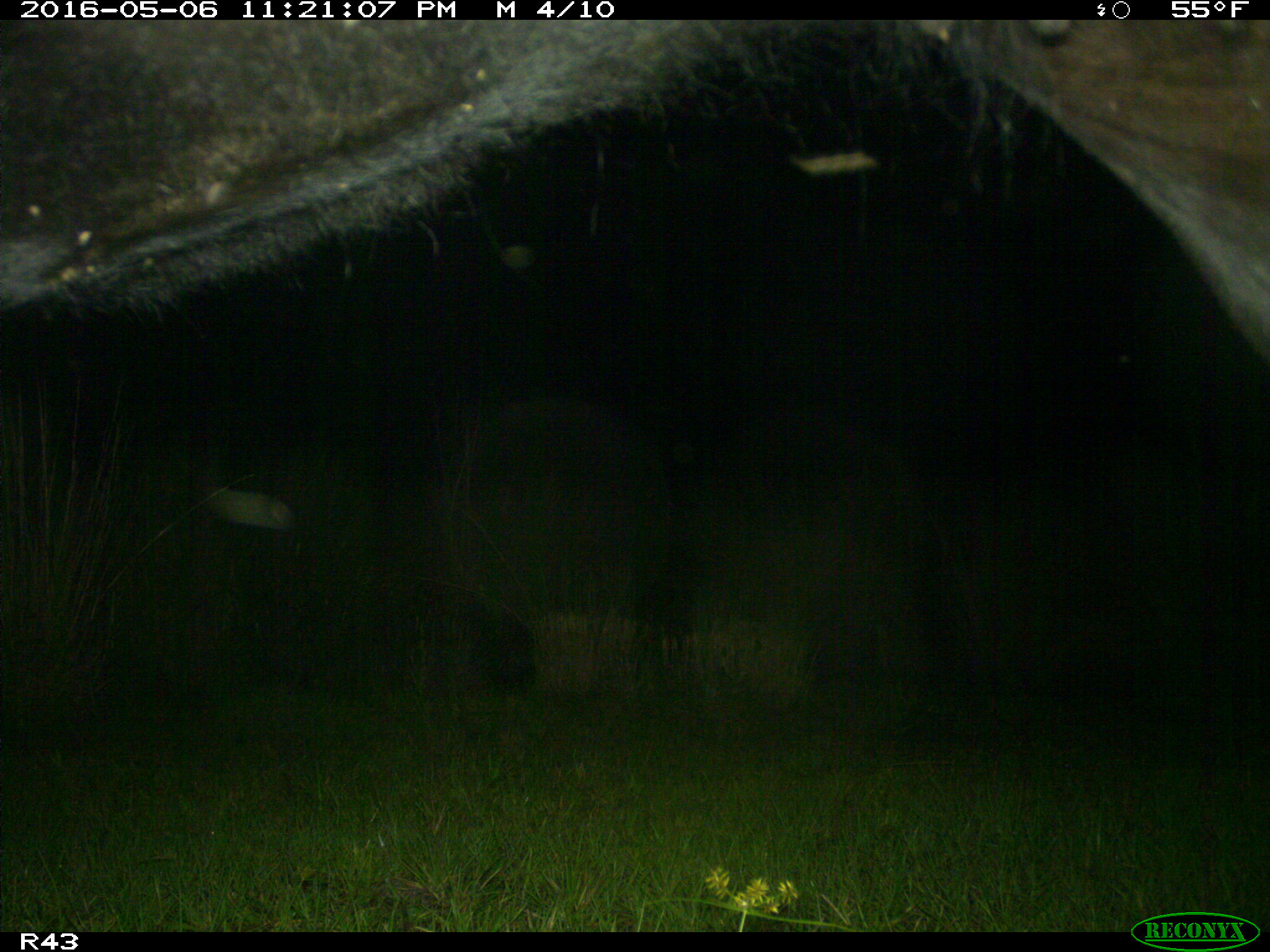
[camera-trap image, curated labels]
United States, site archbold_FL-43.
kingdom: Animalia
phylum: Chordata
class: Mammalia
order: Artiodactyla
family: Bovidae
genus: Bos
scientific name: Bos taurus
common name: domestic cow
Bos taurus (domestic cow).